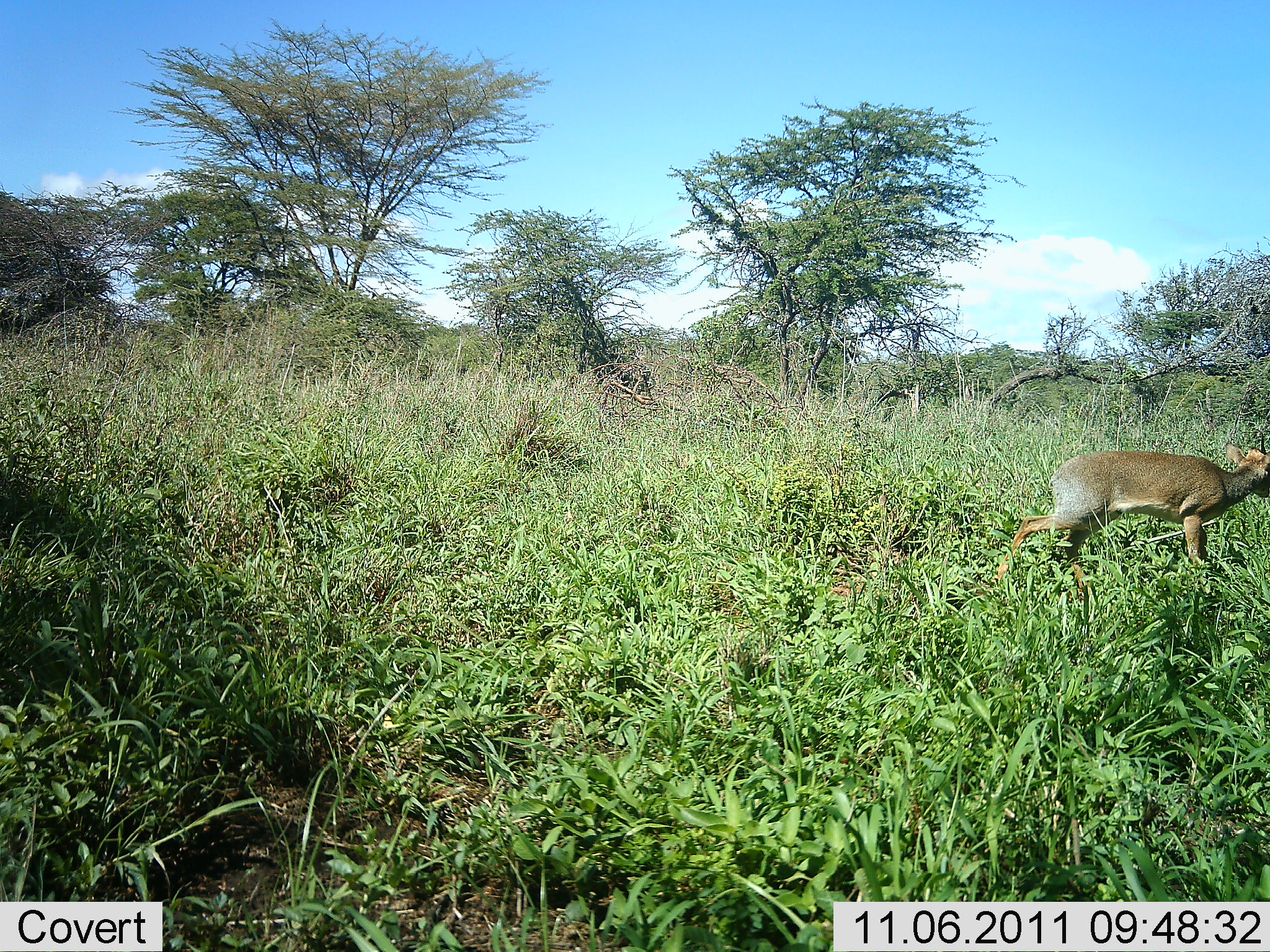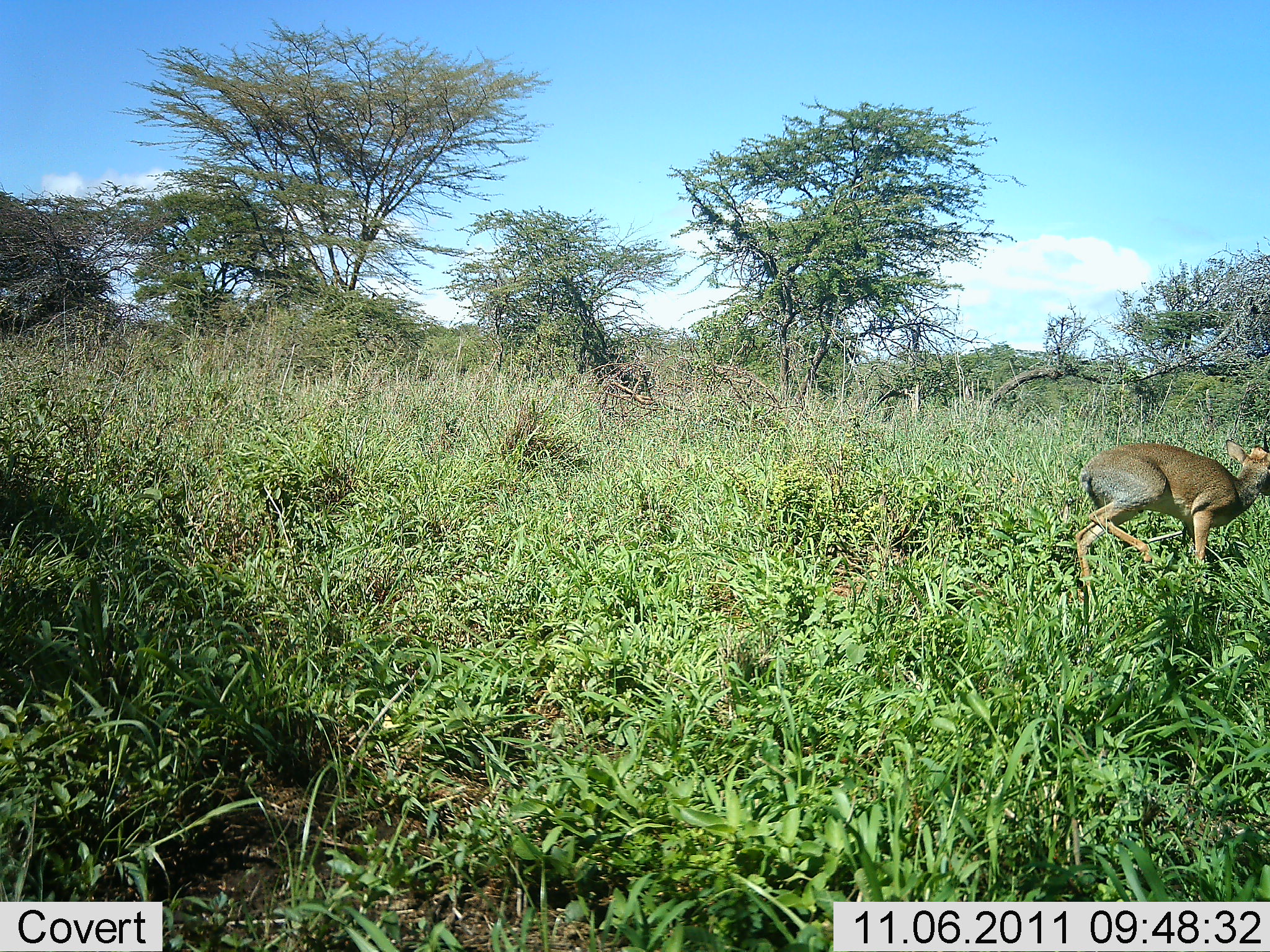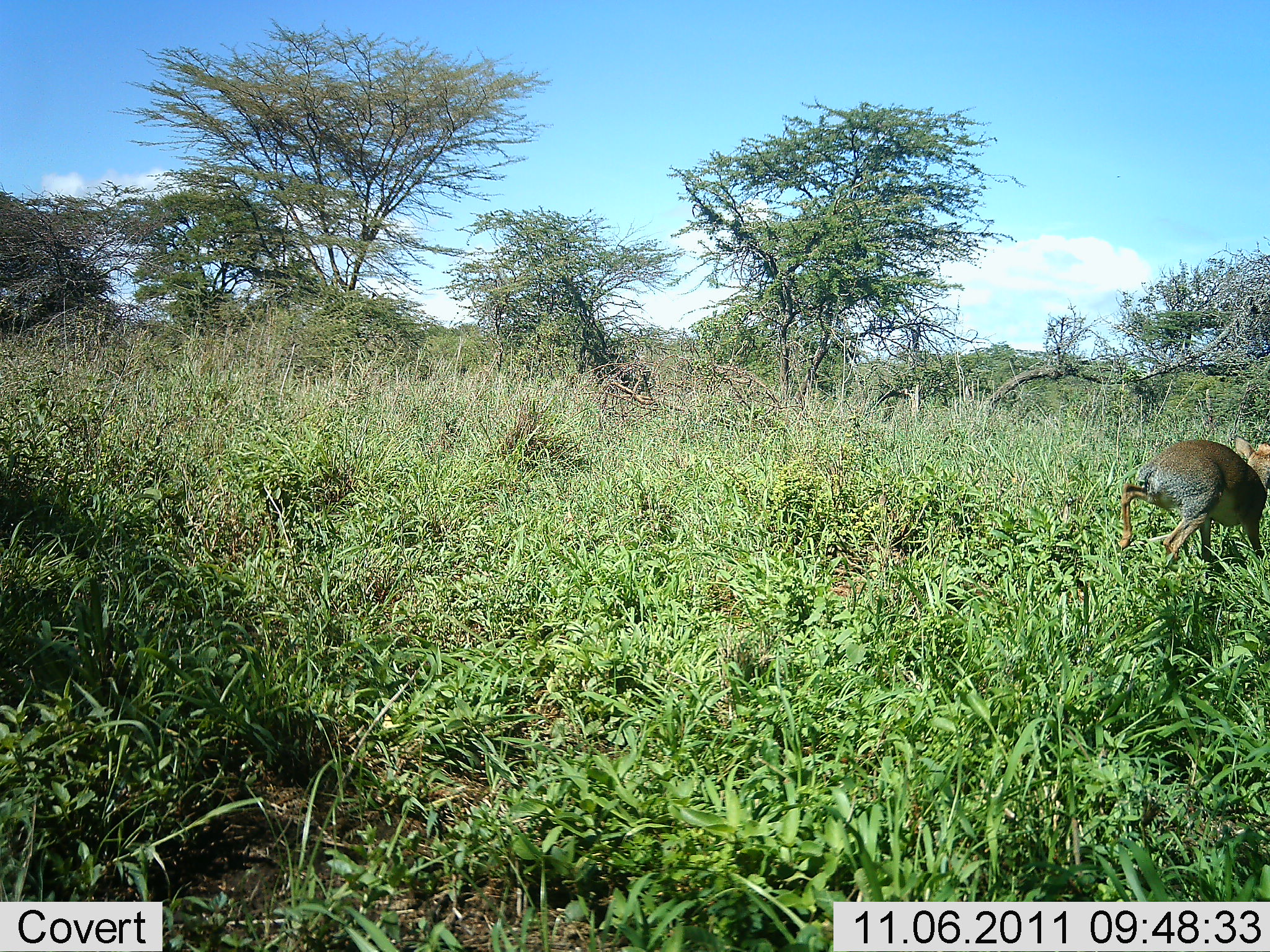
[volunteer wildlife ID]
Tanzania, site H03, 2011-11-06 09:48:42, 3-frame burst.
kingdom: Animalia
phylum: Chordata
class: Mammalia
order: Artiodactyla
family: Bovidae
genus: Madoqua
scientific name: Madoqua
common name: dikdik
Dikdik (Madoqua), count 1. Behavior (volunteer vote fractions): standing 13%, resting 0%, moving 100%, interacting 0%. Young present (vote fraction): 0%. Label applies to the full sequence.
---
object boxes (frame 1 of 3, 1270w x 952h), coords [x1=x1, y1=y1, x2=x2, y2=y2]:
animal: [x1=996, y1=444, x2=1270, y2=602]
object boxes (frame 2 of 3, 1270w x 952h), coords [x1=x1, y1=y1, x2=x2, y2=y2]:
animal: [x1=1073, y1=437, x2=1270, y2=606]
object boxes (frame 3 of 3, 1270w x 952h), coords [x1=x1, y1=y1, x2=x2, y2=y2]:
animal: [x1=1121, y1=434, x2=1270, y2=561]